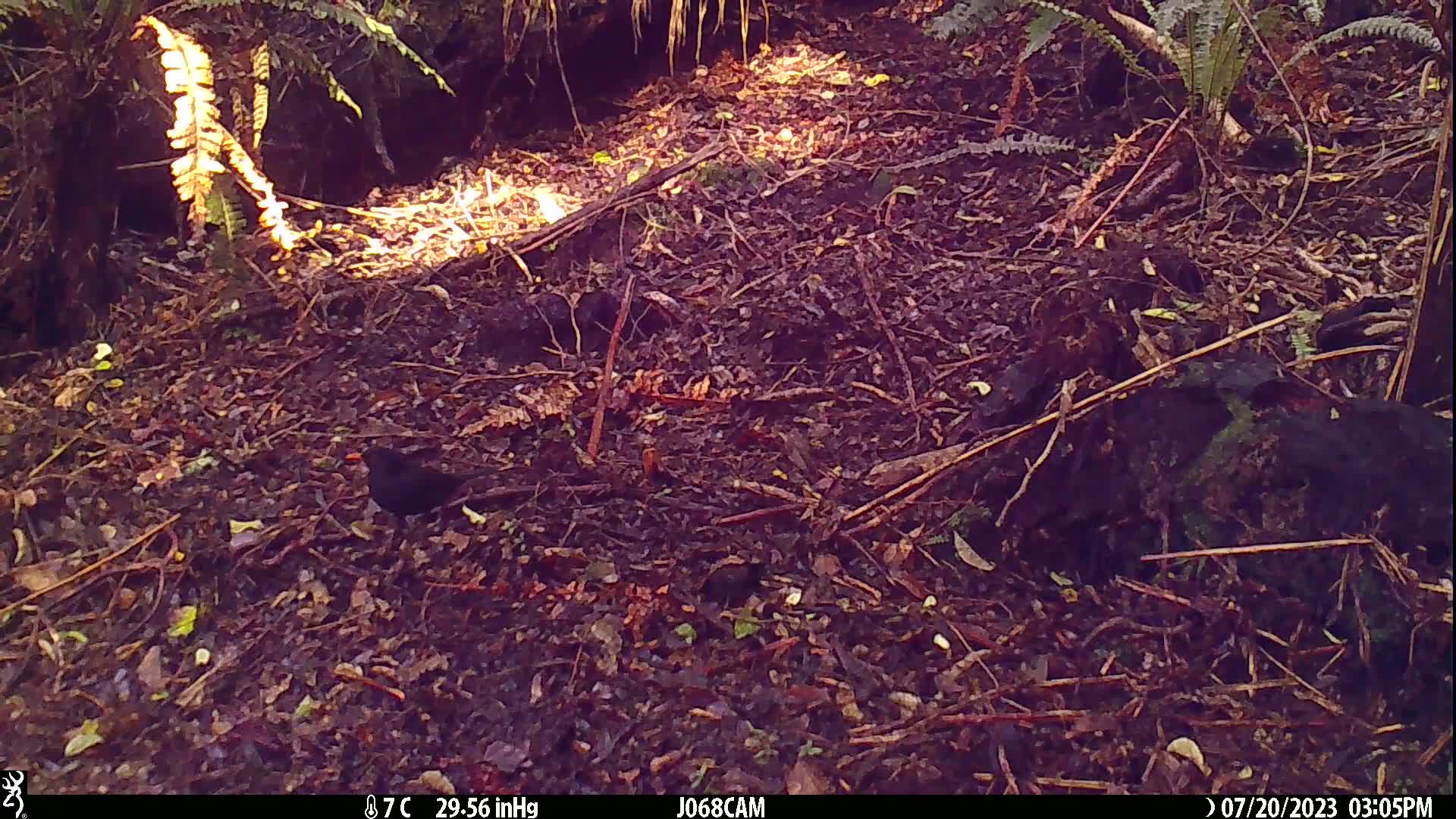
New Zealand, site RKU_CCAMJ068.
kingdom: Animalia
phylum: Chordata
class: Aves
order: Passeriformes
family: Turdidae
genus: Turdus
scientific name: Turdus merula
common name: eurasian blackbird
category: blackbird